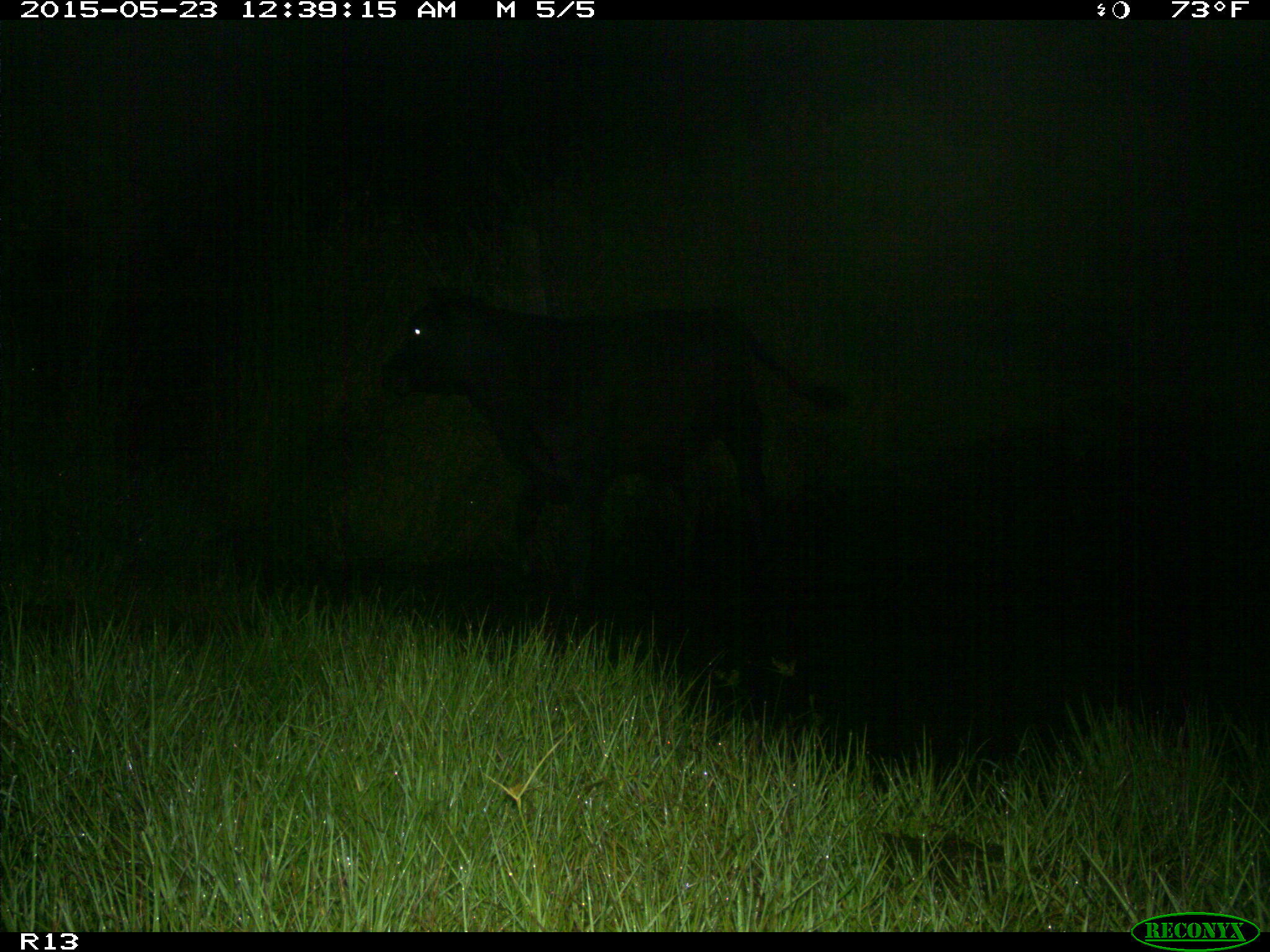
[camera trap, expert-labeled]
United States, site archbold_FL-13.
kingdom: Animalia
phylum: Chordata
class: Mammalia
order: Artiodactyla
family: Bovidae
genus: Bos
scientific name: Bos taurus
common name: domestic cow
Bos taurus (domestic cow).